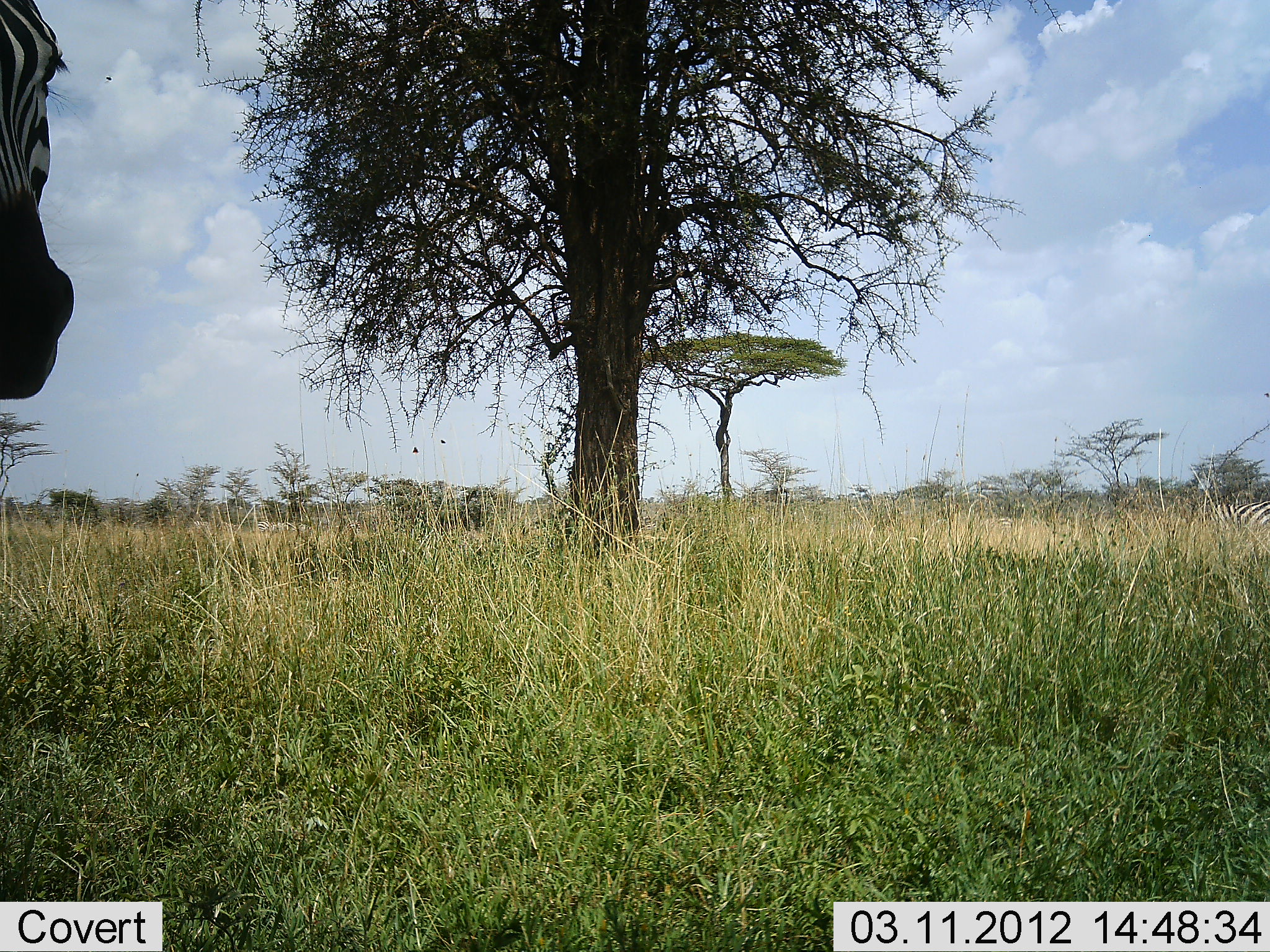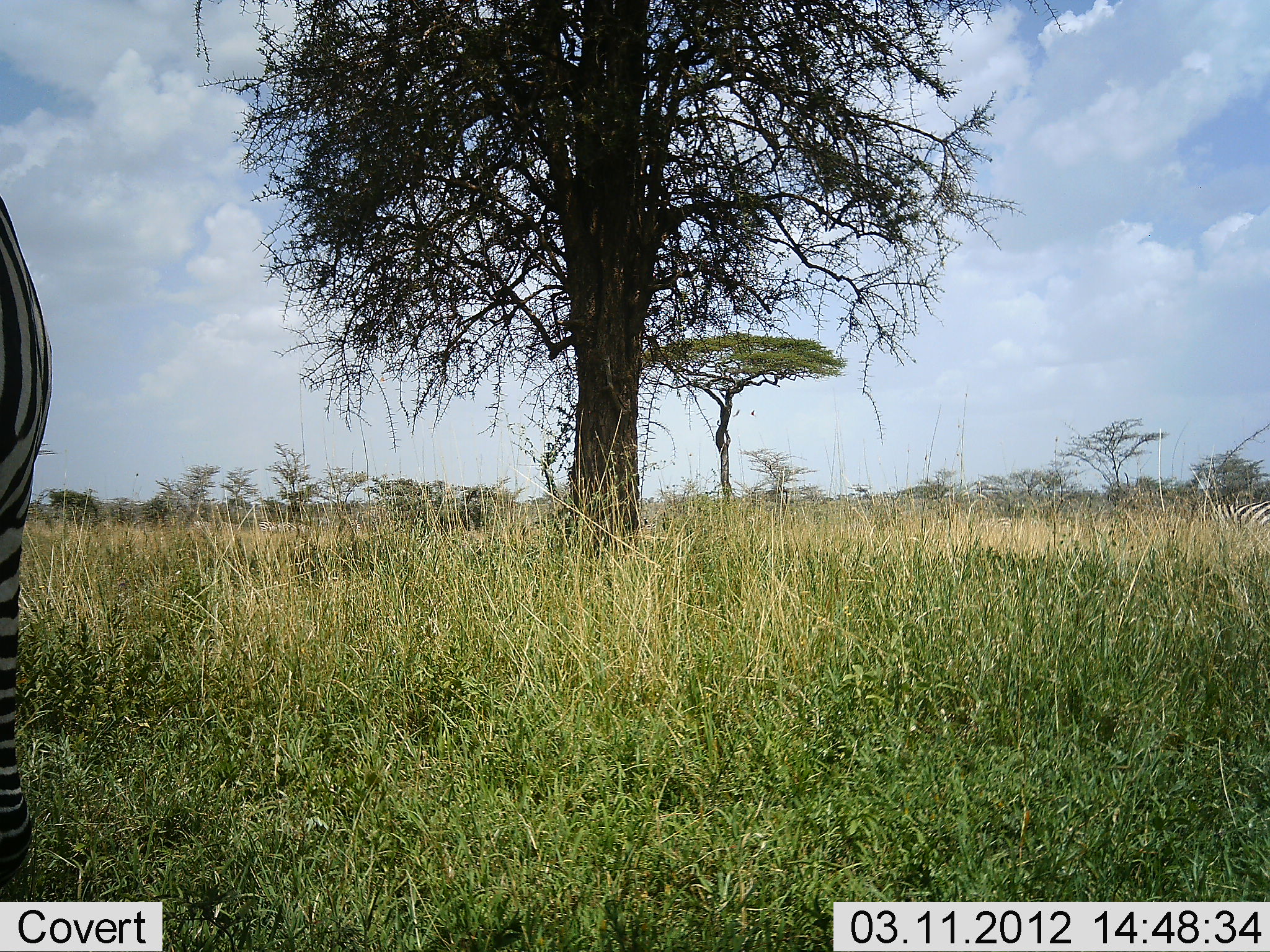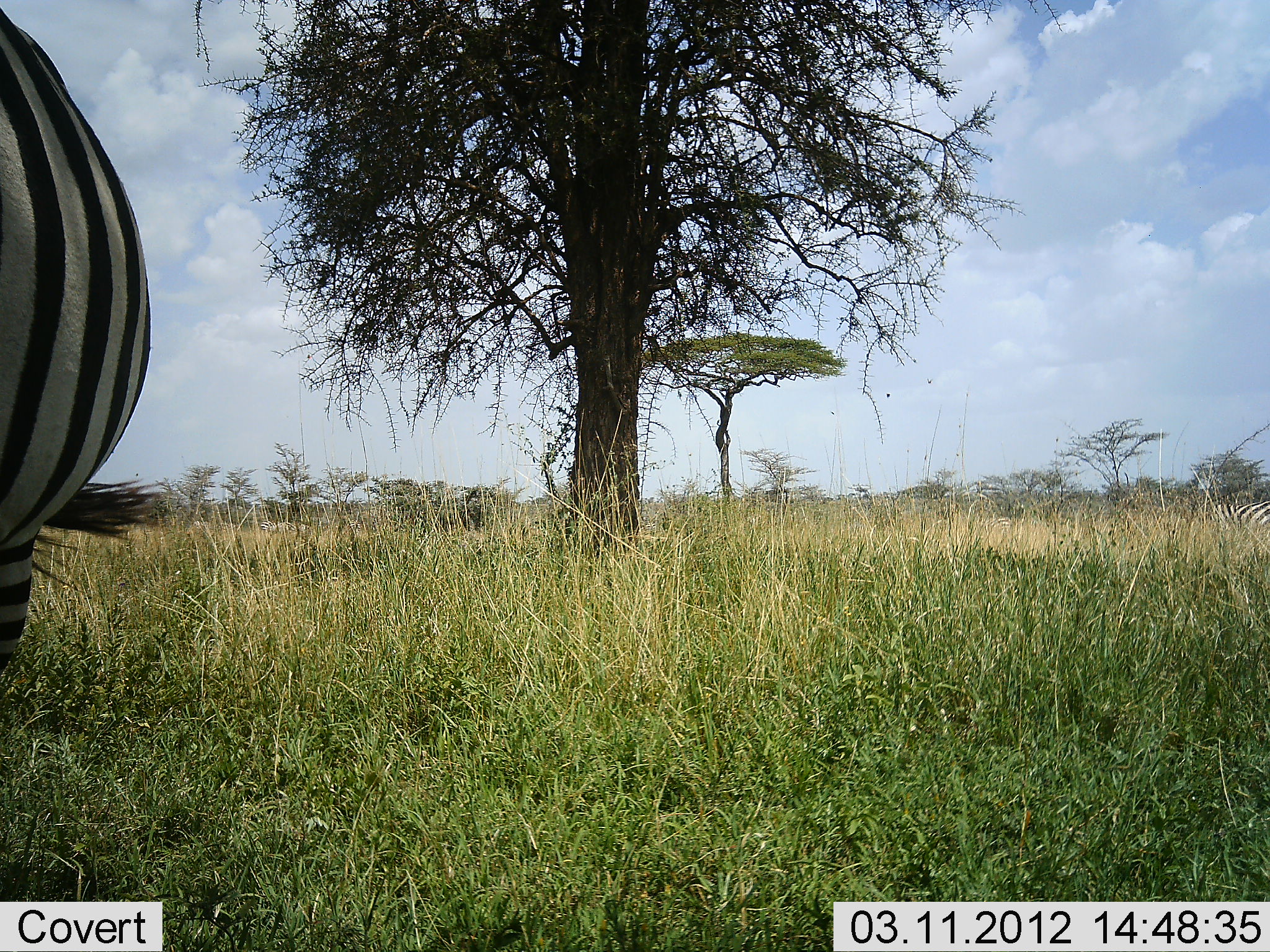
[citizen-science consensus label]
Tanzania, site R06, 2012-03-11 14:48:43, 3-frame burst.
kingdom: Animalia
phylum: Chordata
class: Mammalia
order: Perissodactyla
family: Equidae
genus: Equus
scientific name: Equus quagga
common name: plains zebra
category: zebra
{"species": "zebra (plains zebra) (Equus quagga)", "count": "2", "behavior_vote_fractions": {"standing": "67%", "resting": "0%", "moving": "28%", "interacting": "0%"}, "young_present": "0%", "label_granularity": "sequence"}